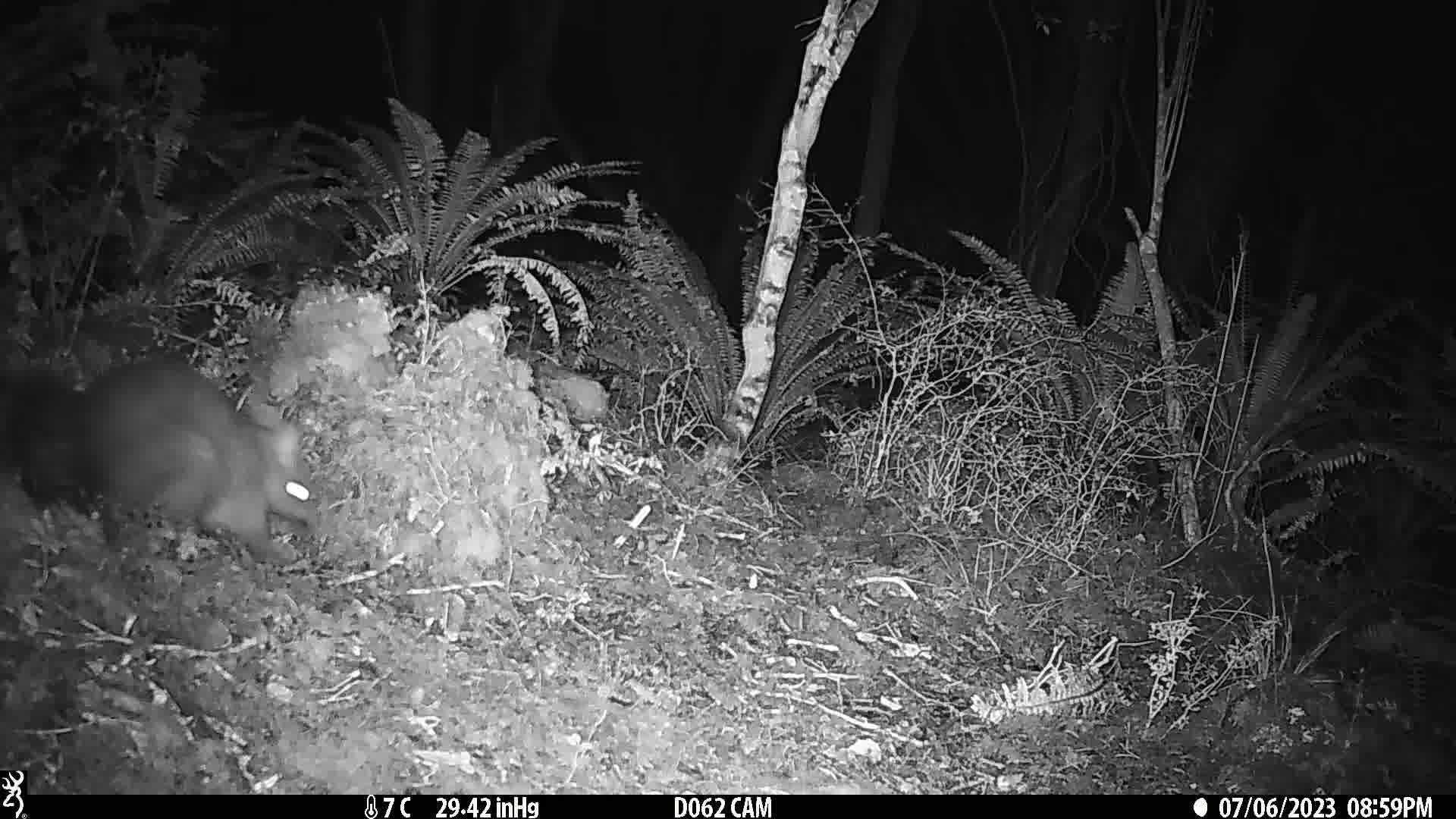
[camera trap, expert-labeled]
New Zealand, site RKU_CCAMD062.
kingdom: Animalia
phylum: Chordata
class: Mammalia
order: Diprotodontia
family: Phalangeridae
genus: Trichosurus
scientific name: Trichosurus vulpecula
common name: common brushtail possum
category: possum